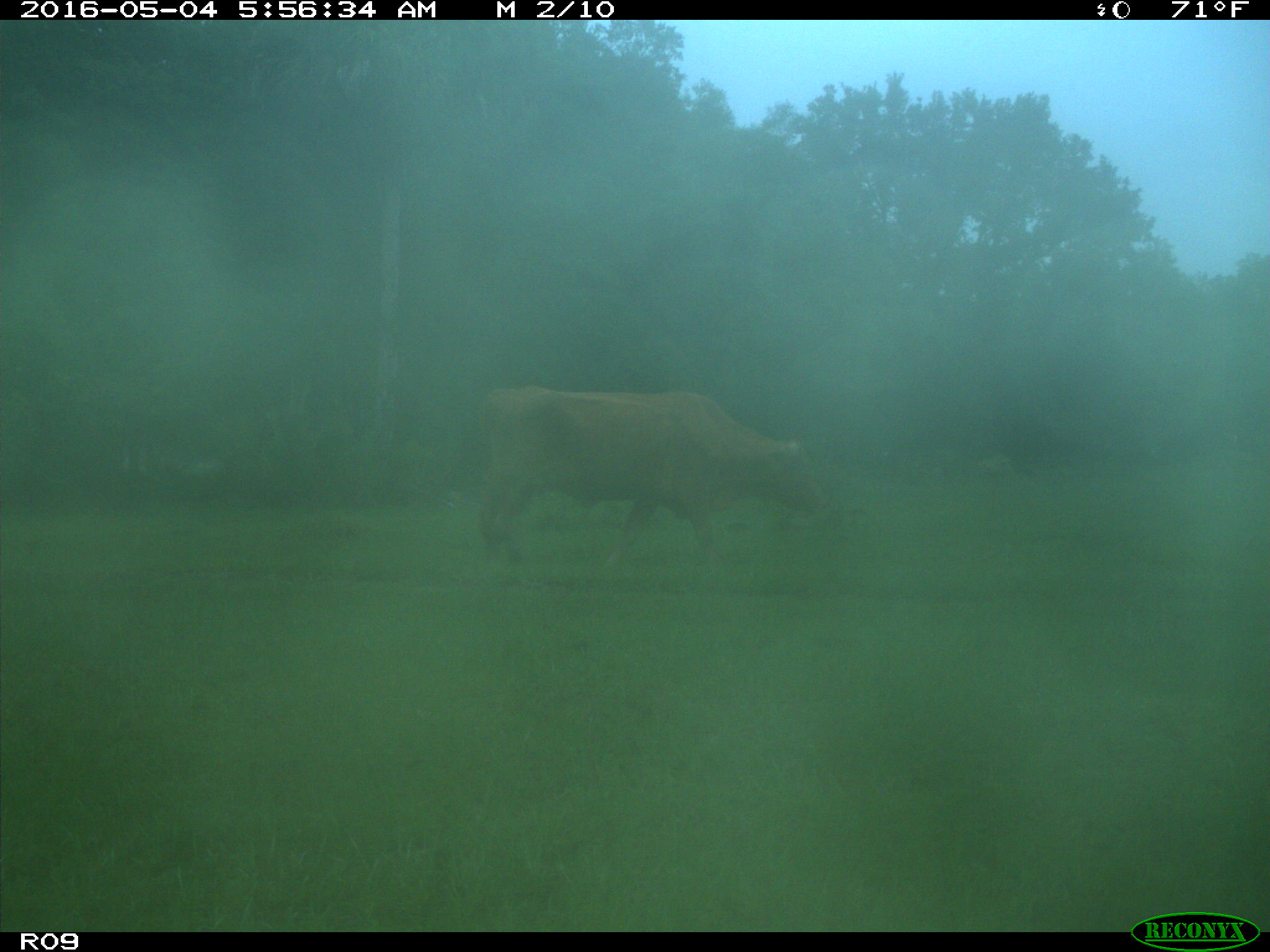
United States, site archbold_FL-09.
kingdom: Animalia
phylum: Chordata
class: Mammalia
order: Artiodactyla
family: Bovidae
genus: Bos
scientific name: Bos taurus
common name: domestic cow